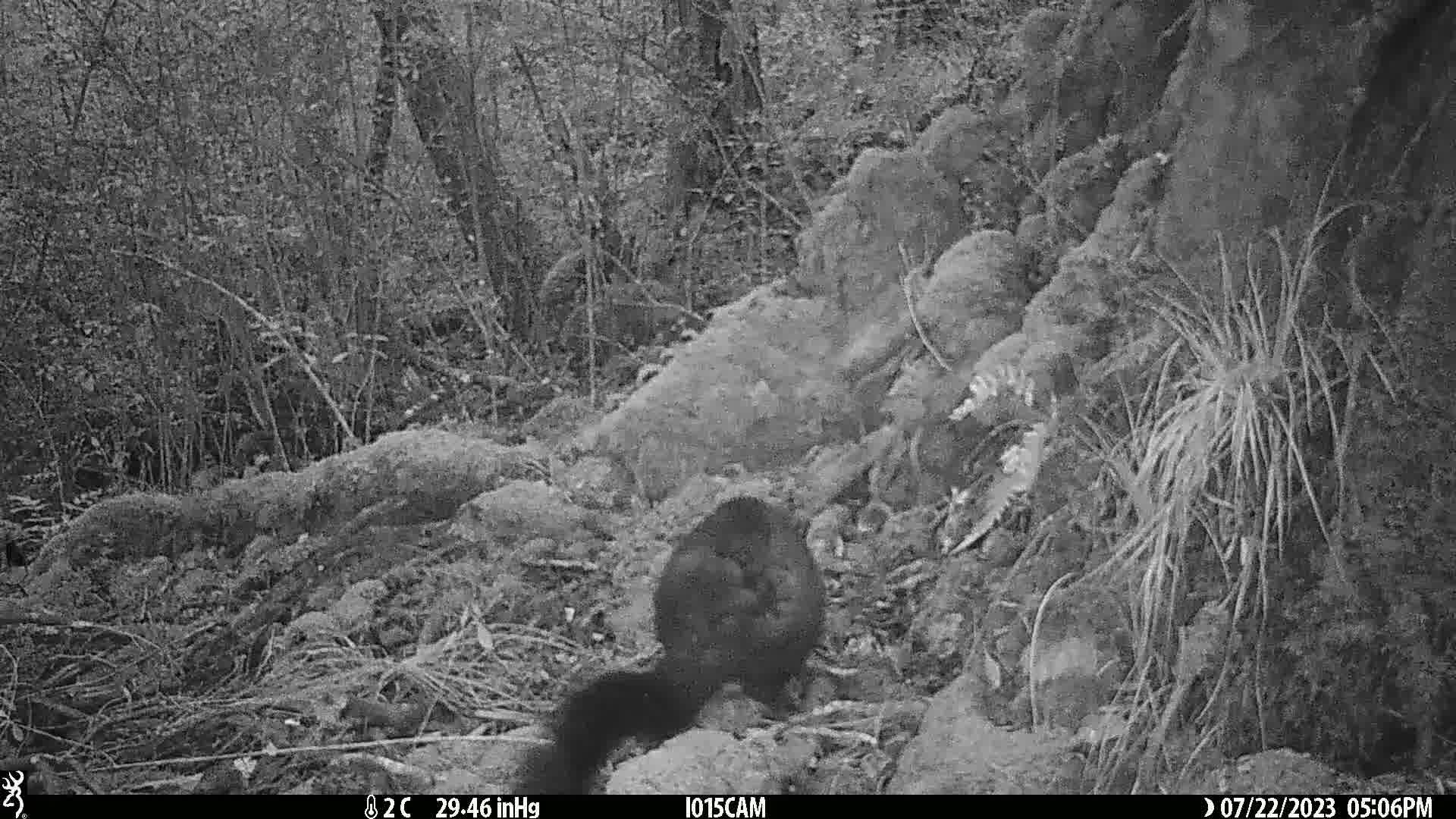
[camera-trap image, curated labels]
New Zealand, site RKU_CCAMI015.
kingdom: Animalia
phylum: Chordata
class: Mammalia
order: Diprotodontia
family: Phalangeridae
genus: Trichosurus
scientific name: Trichosurus vulpecula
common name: common brushtail possum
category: possum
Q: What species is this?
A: Possum (common brushtail possum) (Trichosurus vulpecula).